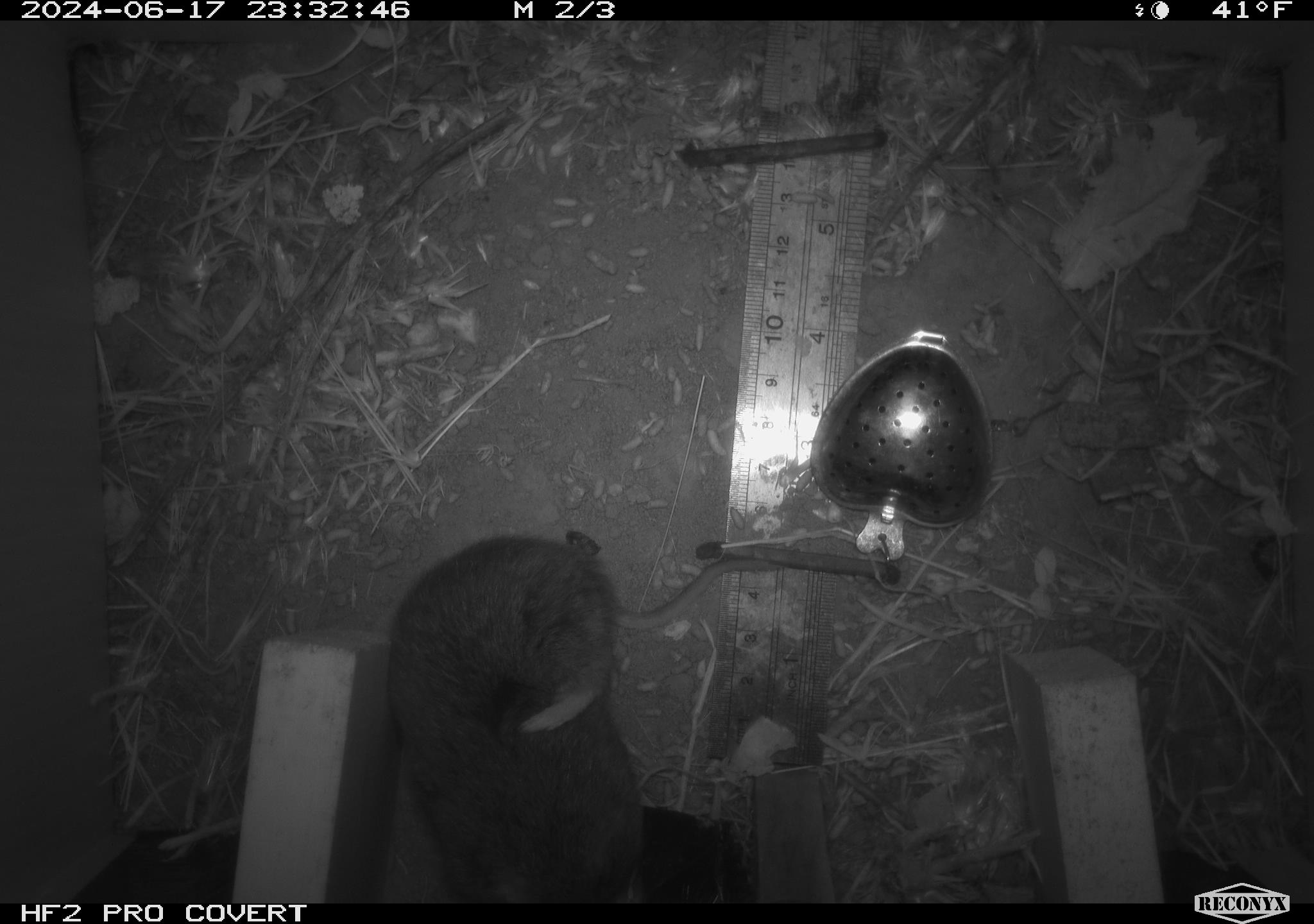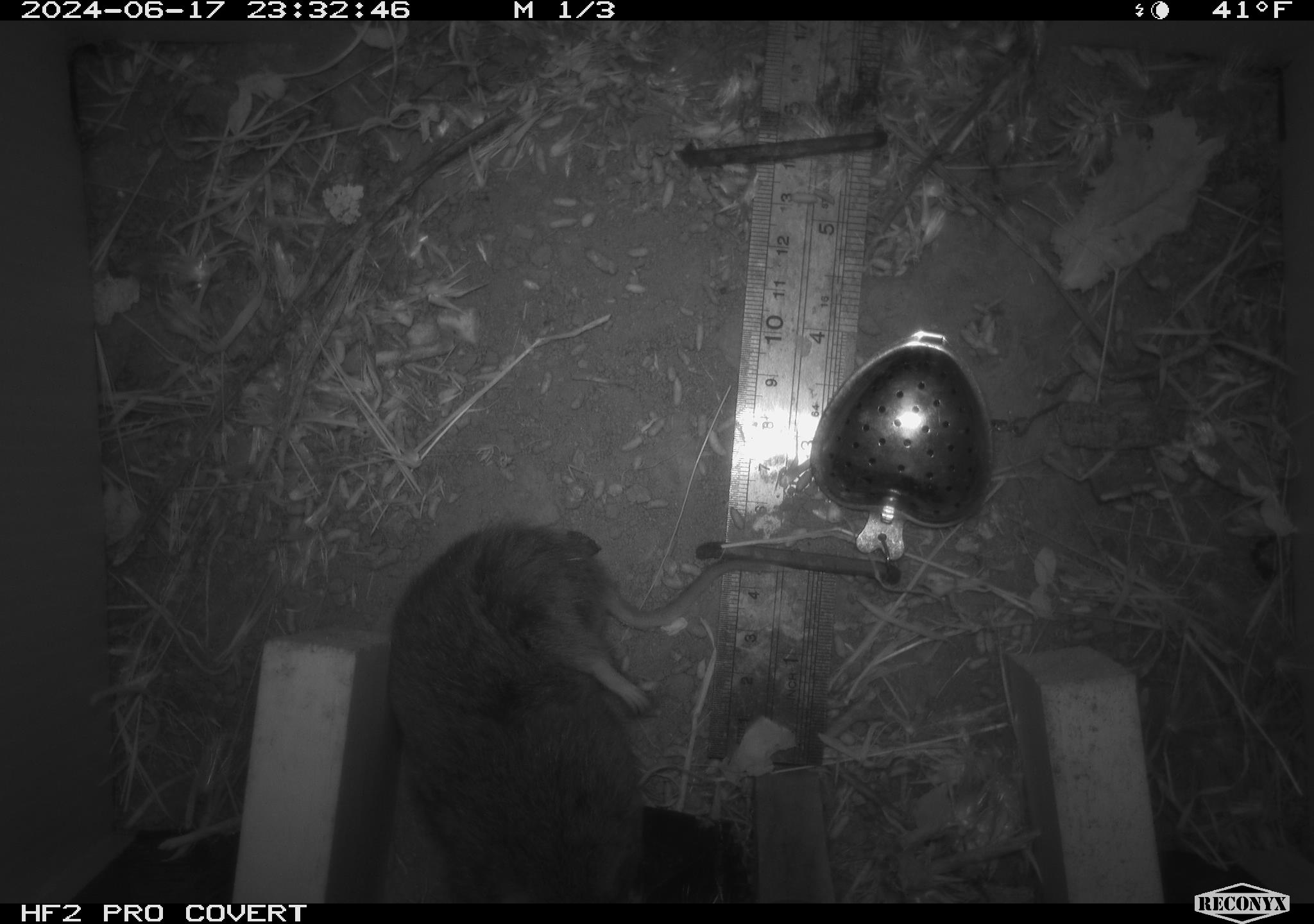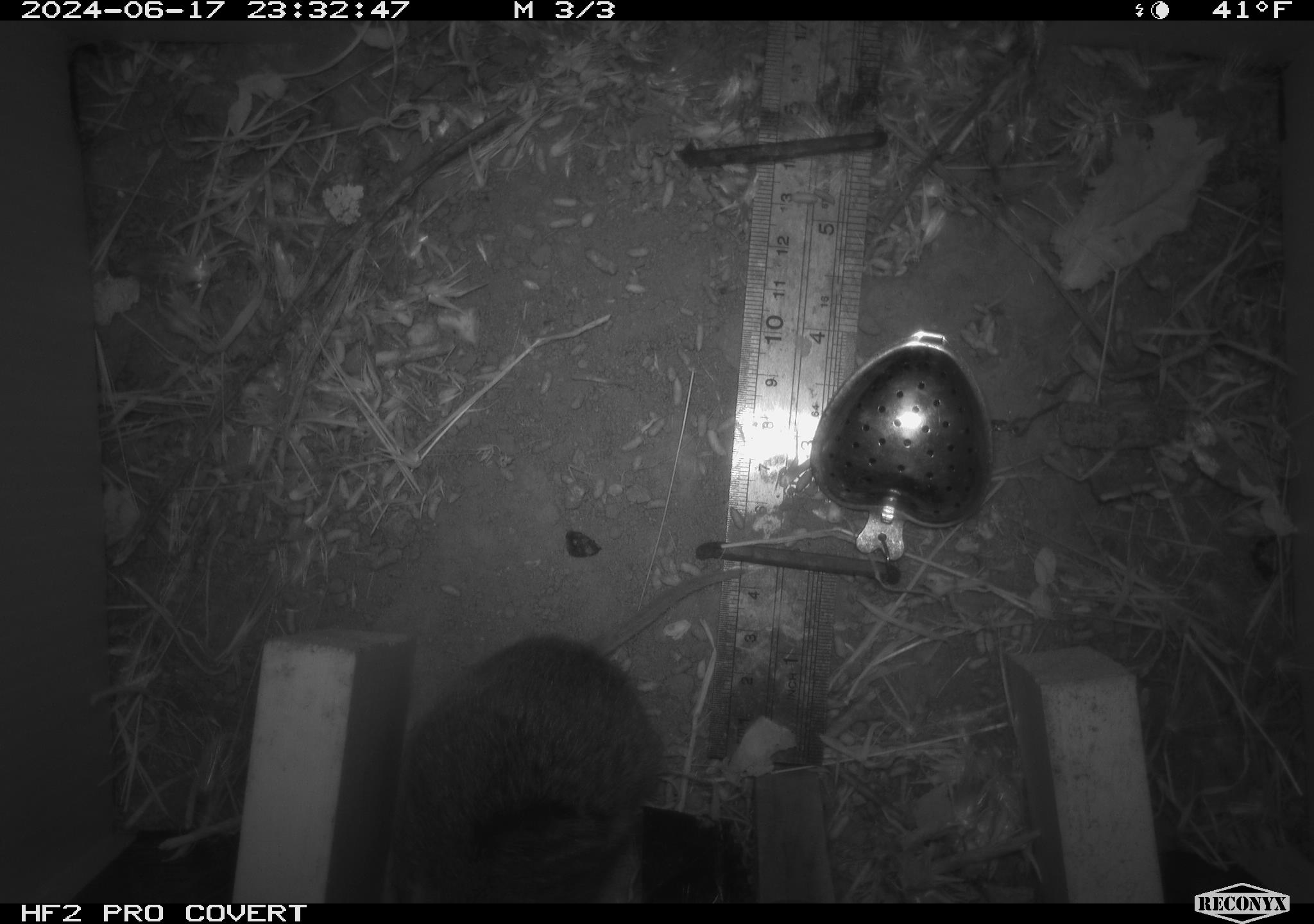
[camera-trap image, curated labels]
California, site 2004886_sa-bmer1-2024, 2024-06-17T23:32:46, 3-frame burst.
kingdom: Animalia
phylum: Chordata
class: Mammalia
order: Rodentia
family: Cricetidae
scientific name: Cricetidae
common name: hamsters, voles, lemmings, and allies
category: cricetidae family